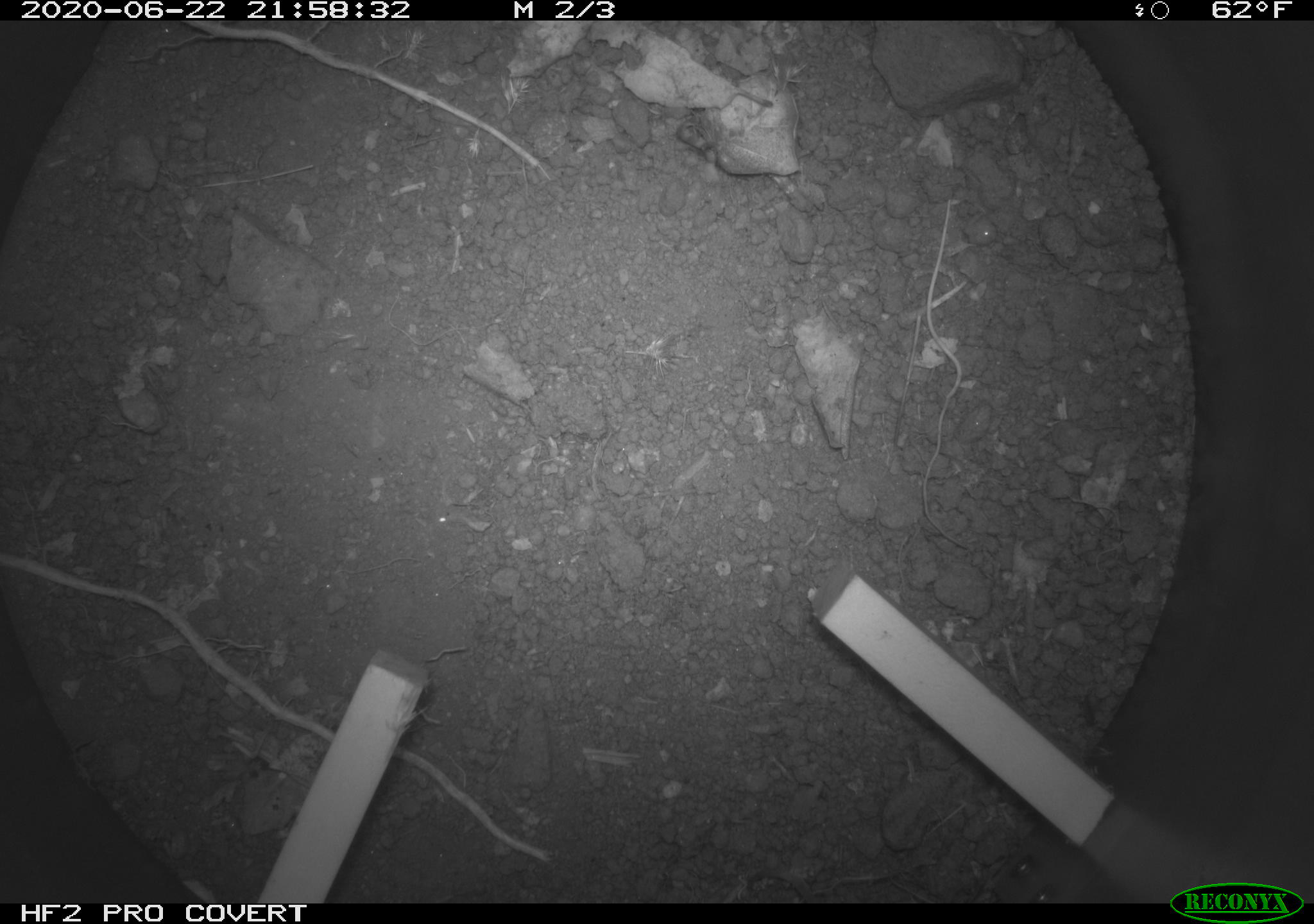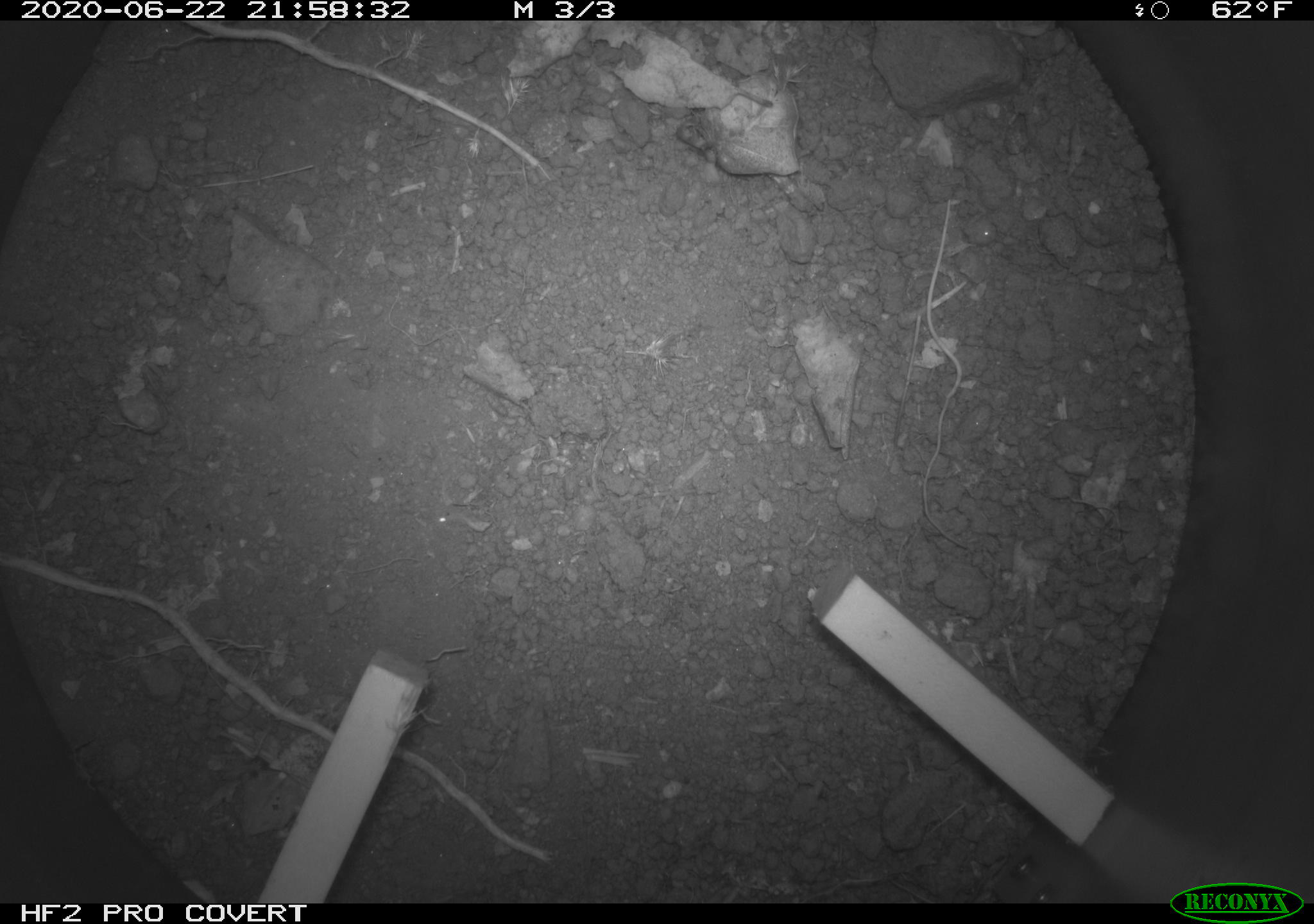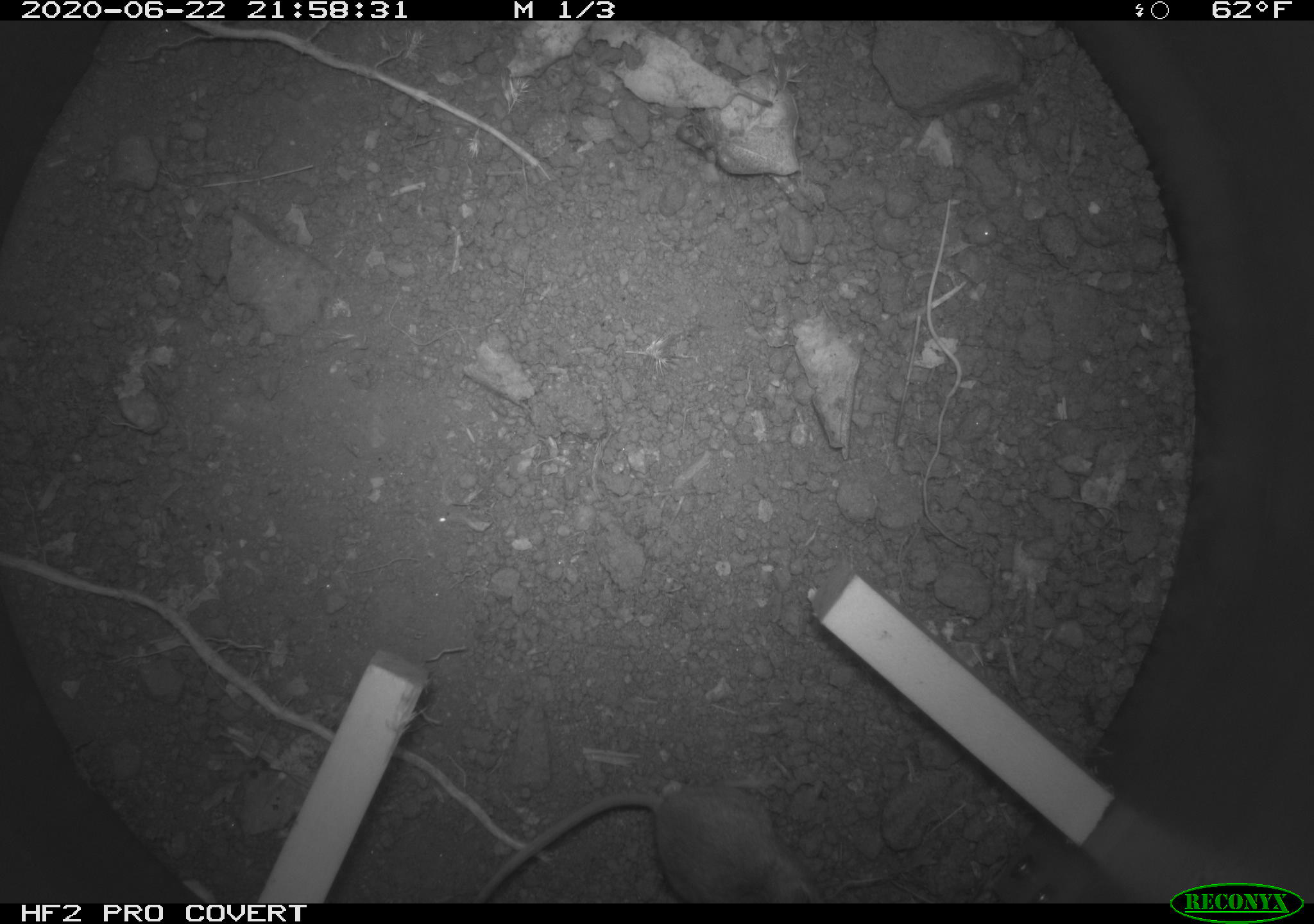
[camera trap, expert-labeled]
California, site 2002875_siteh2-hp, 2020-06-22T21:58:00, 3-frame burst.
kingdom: Animalia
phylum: Chordata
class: Mammalia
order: Rodentia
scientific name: Rodentia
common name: rodent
Rodent (Rodentia).